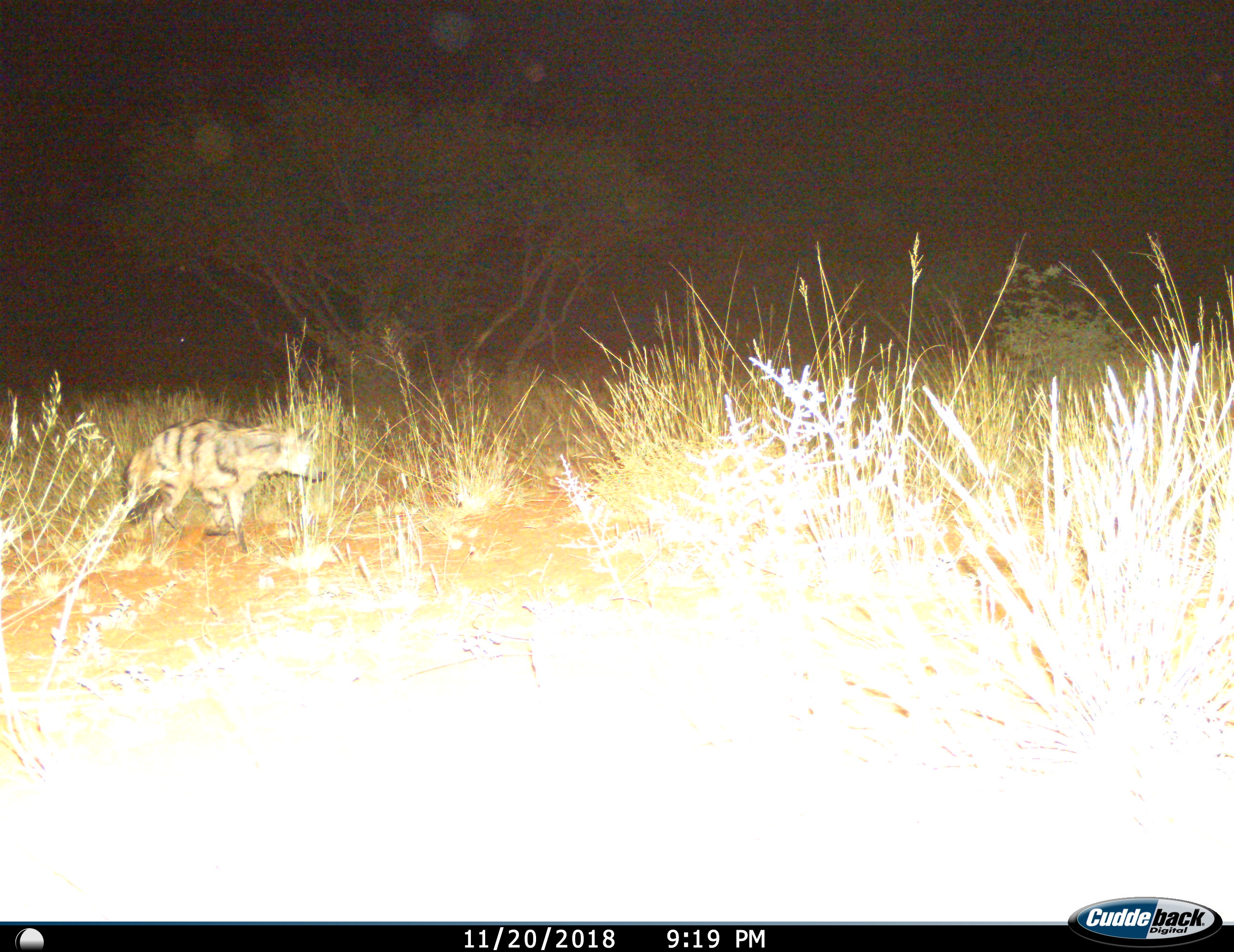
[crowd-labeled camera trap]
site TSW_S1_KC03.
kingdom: Animalia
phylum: Chordata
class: Mammalia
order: Carnivora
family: Hyaenidae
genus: Proteles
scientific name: Proteles cristatus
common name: aardwolf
Aardwolf (Proteles cristatus), count 1. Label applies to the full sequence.